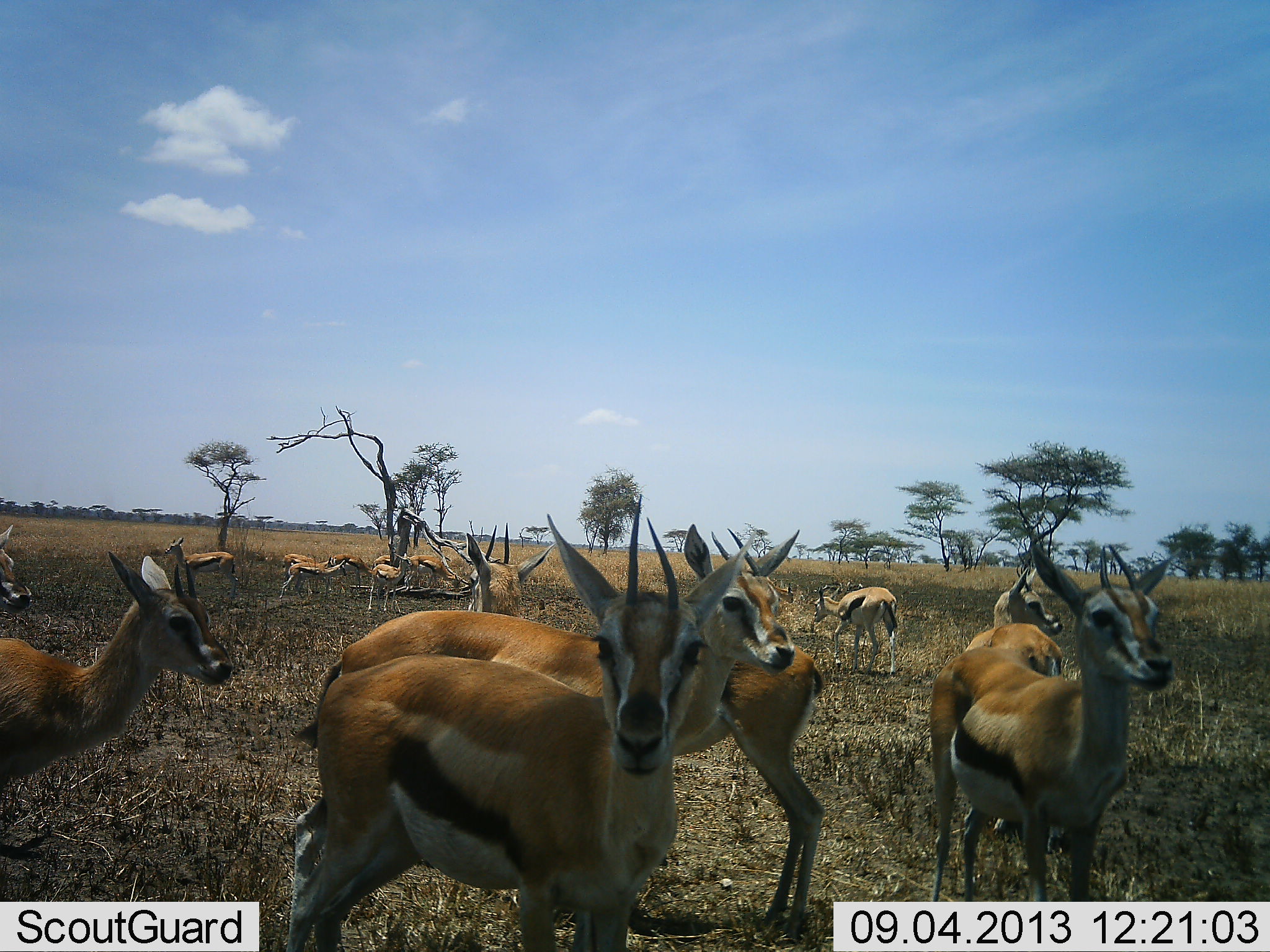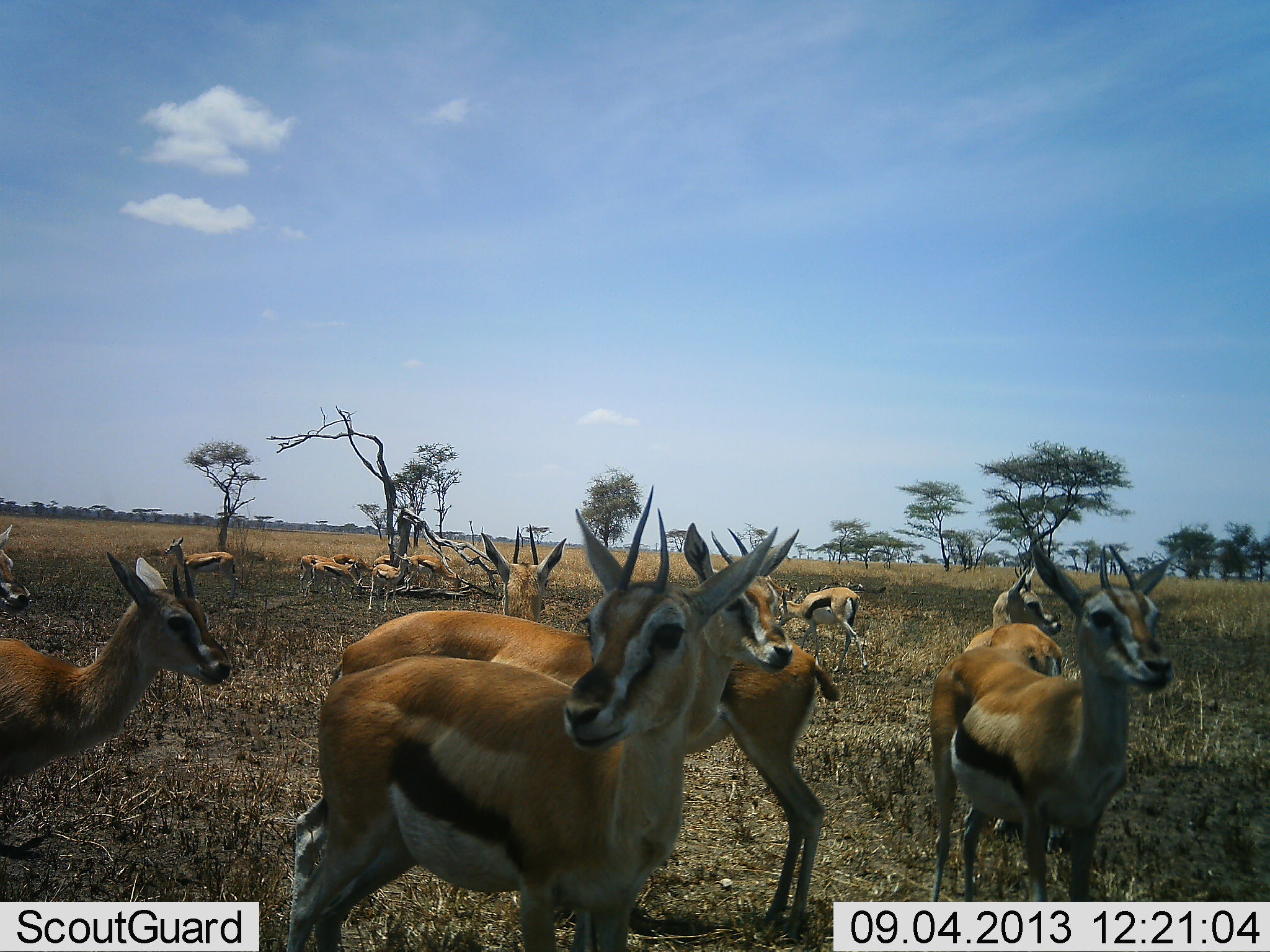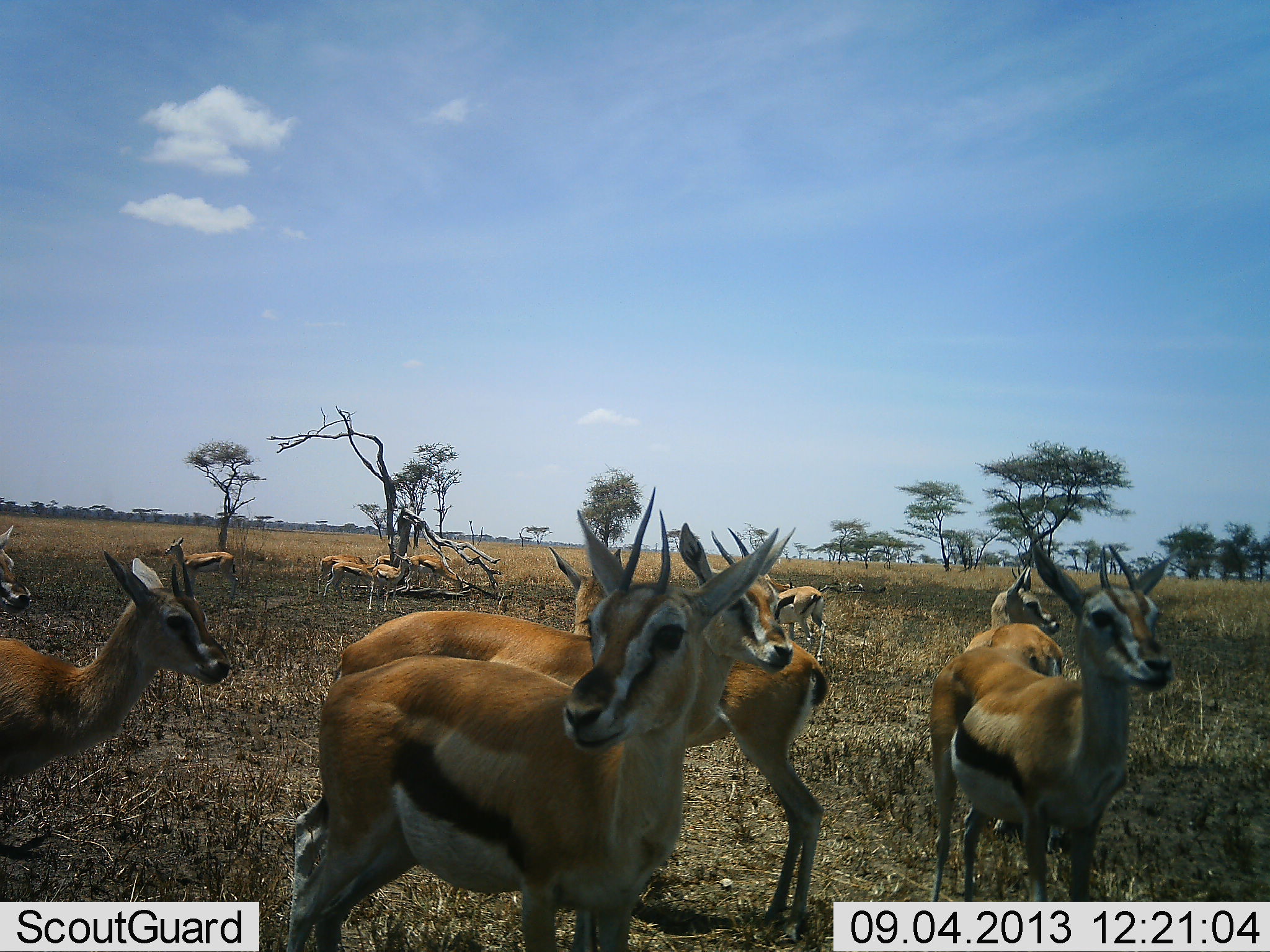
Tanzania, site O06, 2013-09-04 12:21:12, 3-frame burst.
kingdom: Animalia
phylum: Chordata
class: Mammalia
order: Artiodactyla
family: Bovidae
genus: Eudorcas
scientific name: Eudorcas thomsonii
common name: thomson's gazelle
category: gazellethomsons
Gazellethomsons (thomson's gazelle) (Eudorcas thomsonii), count 11-50. Behavior (volunteer vote fractions): standing 87%, resting 20%, moving 67%, interacting 20%. Young present (vote fraction): 0%. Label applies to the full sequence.